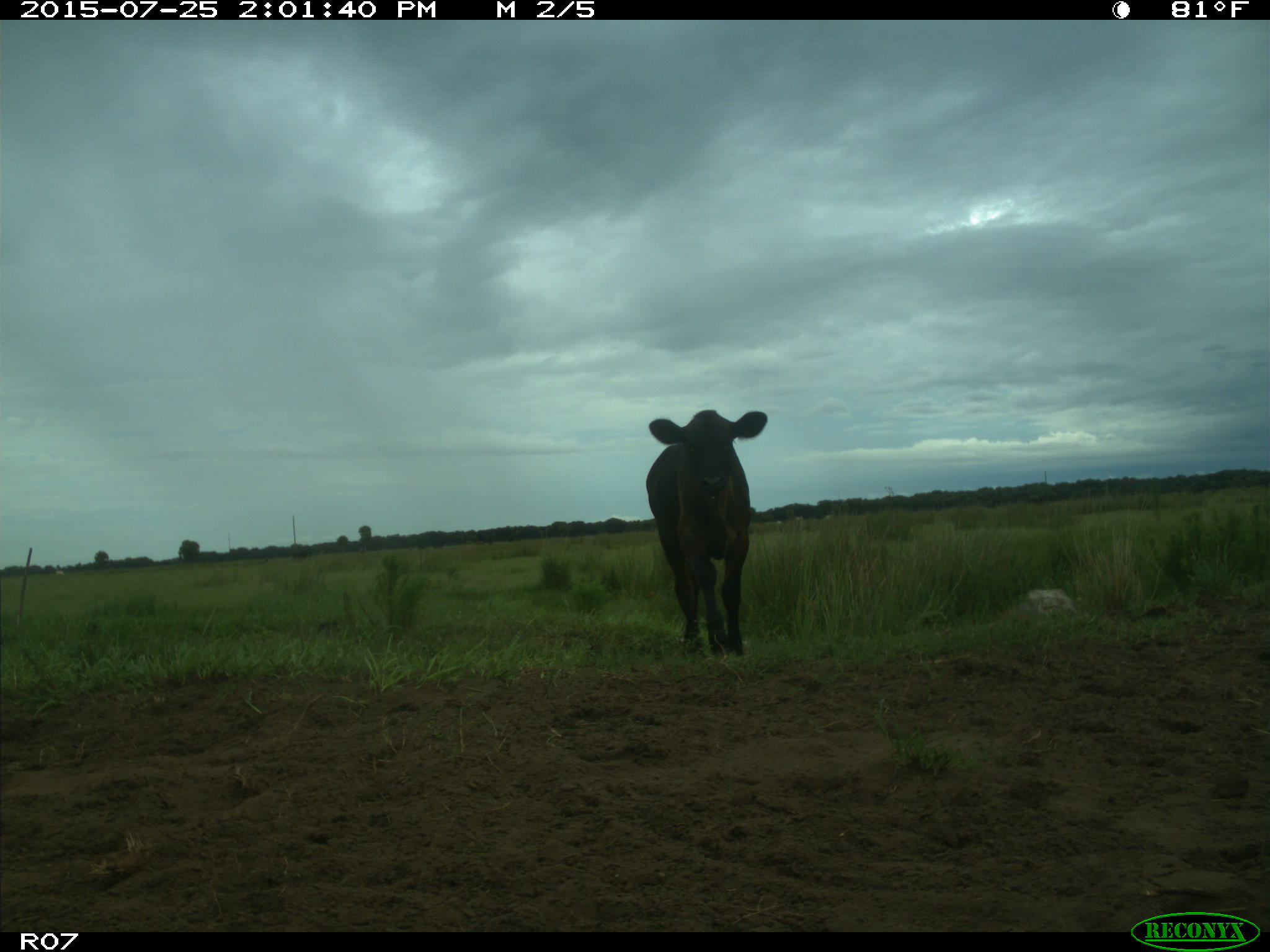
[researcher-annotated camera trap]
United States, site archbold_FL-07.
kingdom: Animalia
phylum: Chordata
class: Mammalia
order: Artiodactyla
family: Bovidae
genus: Bos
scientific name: Bos taurus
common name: domestic cow